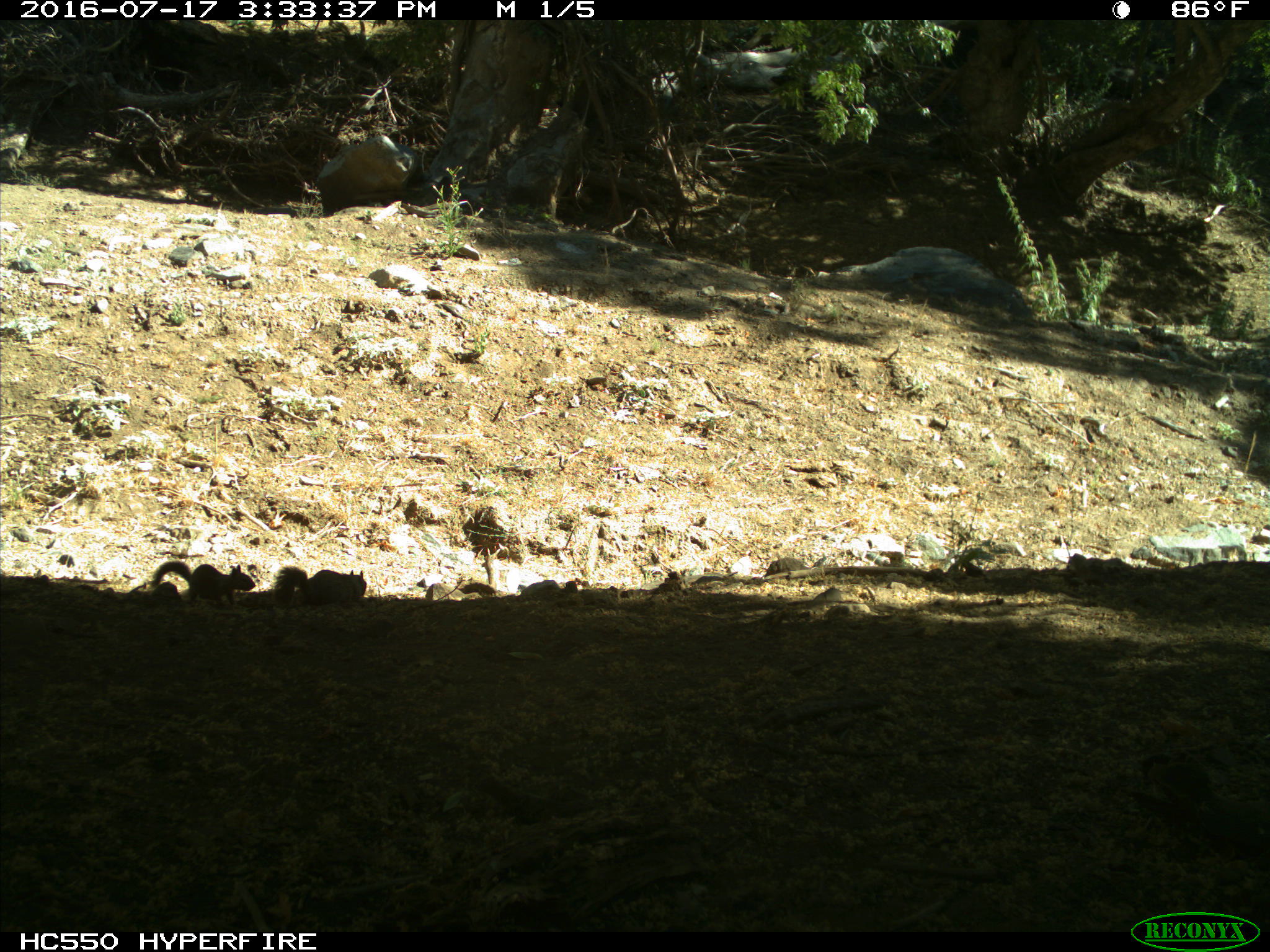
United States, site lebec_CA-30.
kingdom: Animalia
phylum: Chordata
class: Mammalia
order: Rodentia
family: Sciuridae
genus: Otospermophilus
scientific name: Otospermophilus beecheyi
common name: california ground squirrel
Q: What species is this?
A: Otospermophilus beecheyi (california ground squirrel).